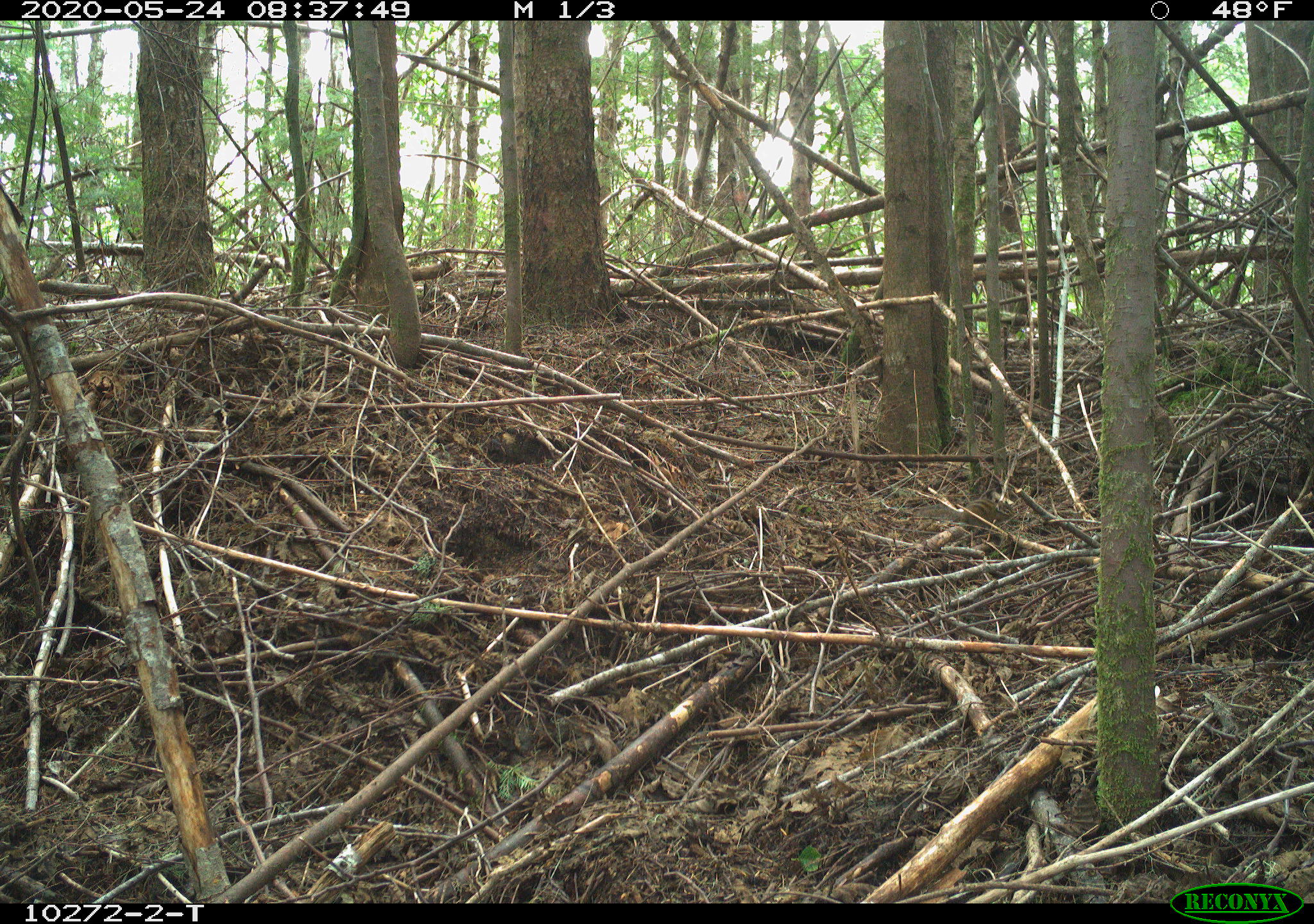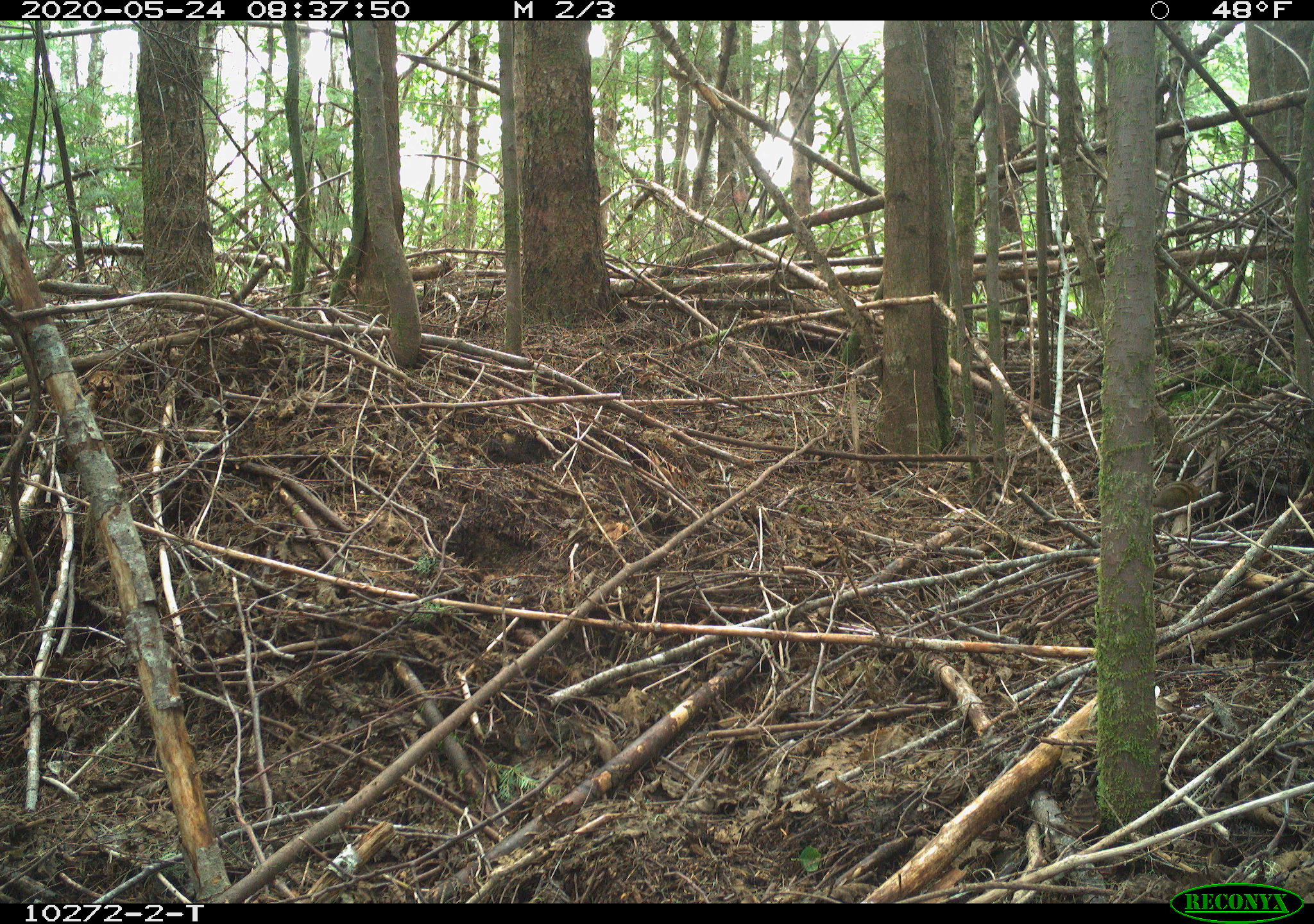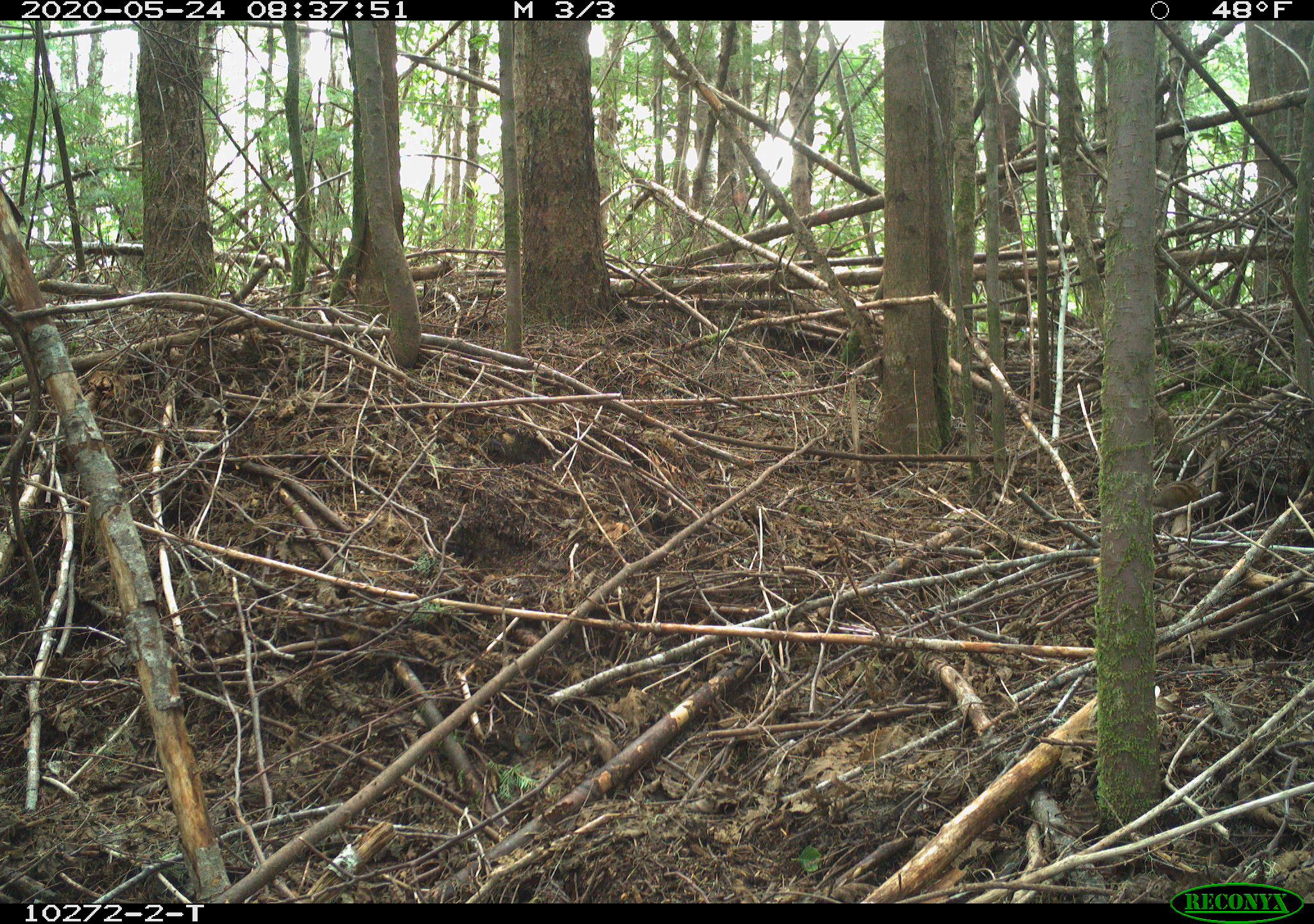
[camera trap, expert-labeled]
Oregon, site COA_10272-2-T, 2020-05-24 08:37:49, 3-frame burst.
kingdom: Animalia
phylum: Chordata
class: Mammalia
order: Rodentia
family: Sciuridae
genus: Neotamias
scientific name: Neotamias townsendii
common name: townsend's chipmunk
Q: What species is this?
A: Townsend's chipmunk (Neotamias townsendii).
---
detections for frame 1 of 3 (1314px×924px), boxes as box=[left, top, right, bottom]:
townsend's chipmunk: box=[915, 495, 1014, 533]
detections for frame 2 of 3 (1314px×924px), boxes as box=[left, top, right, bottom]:
townsend's chipmunk: box=[1152, 480, 1224, 524]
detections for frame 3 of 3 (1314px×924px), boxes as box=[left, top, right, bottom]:
townsend's chipmunk: box=[1152, 475, 1222, 520]